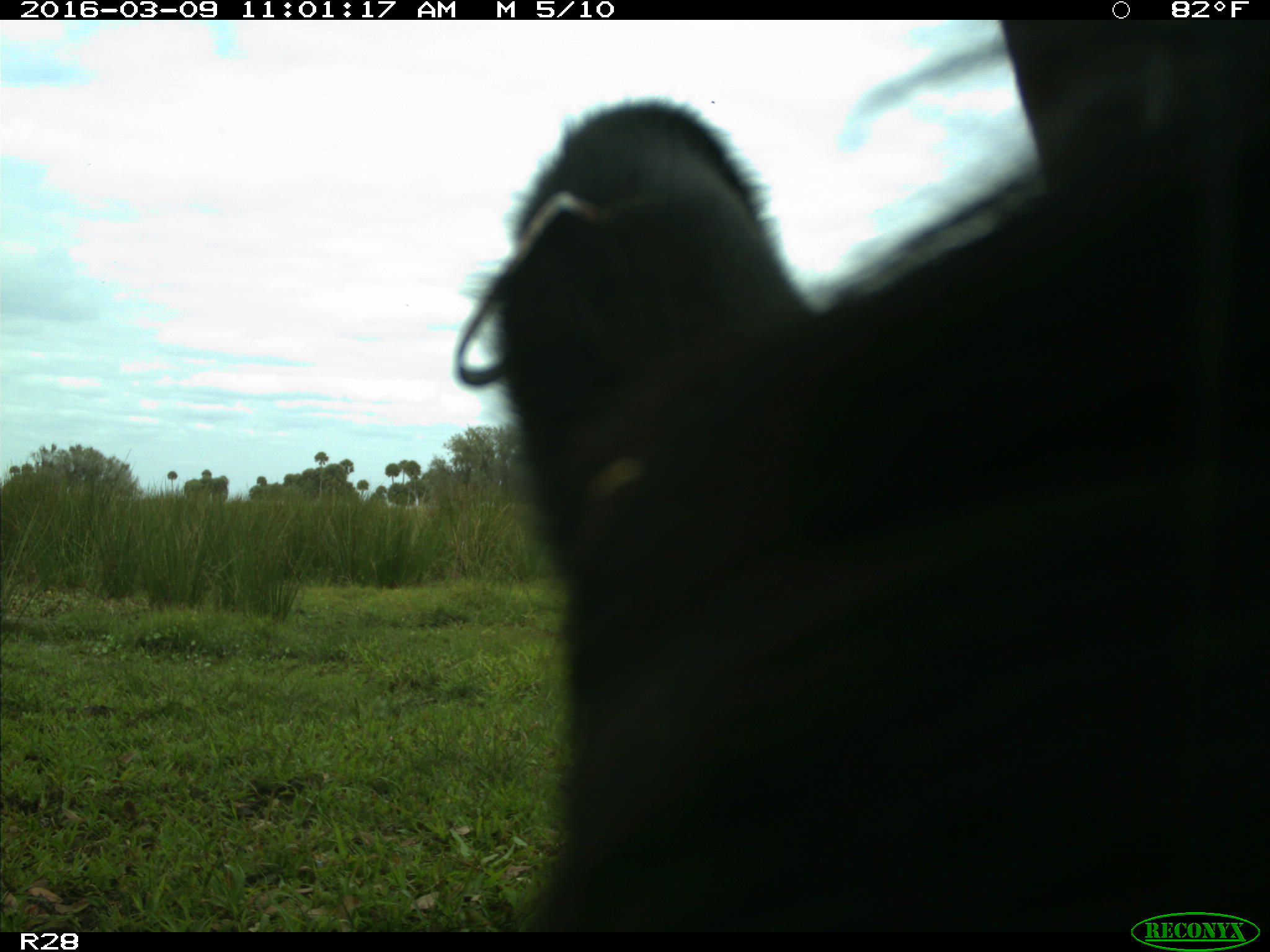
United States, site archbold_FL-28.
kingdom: Animalia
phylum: Chordata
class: Mammalia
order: Artiodactyla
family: Bovidae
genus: Bos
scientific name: Bos taurus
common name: domestic cow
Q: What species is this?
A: Bos taurus (domestic cow).